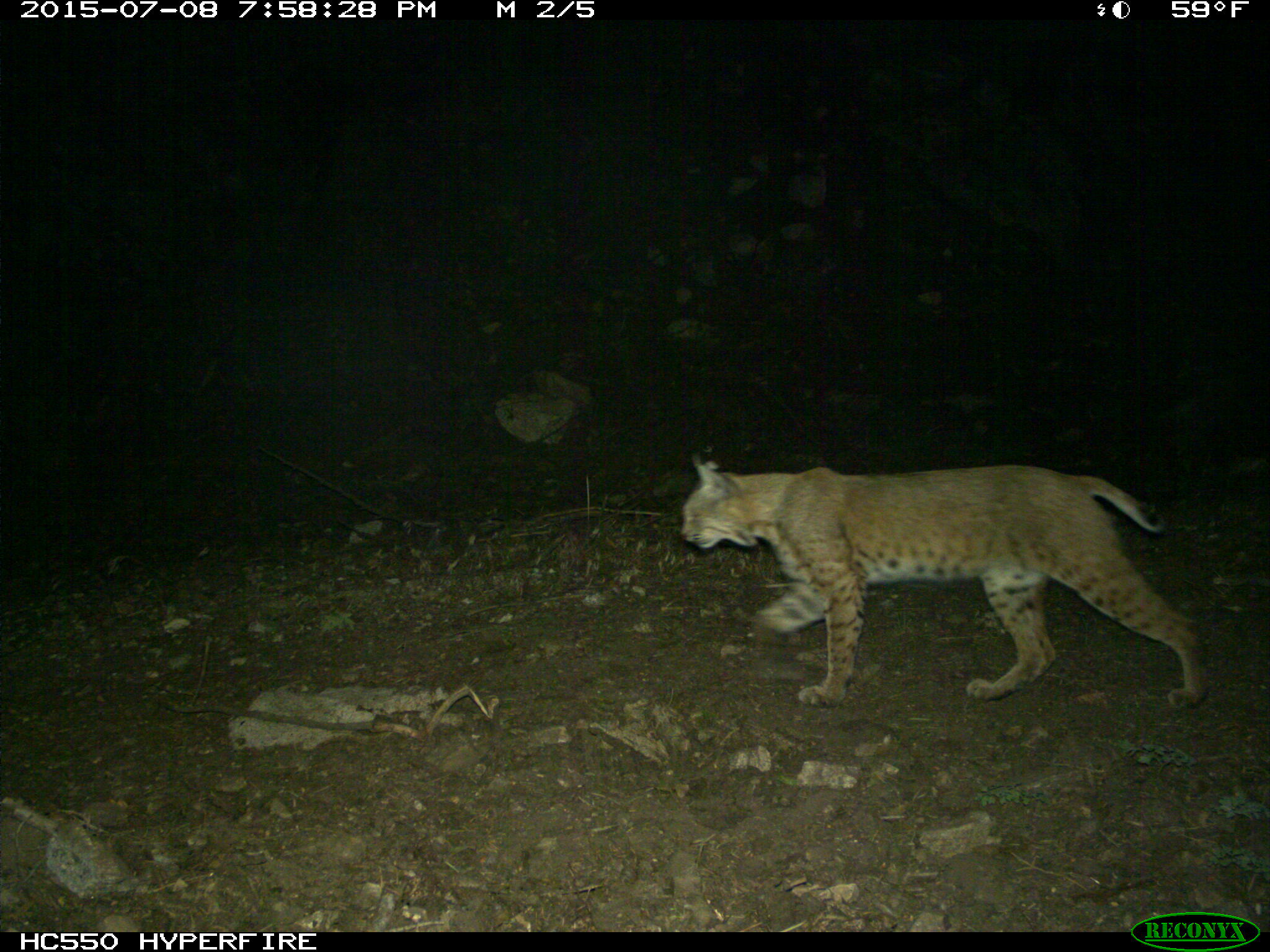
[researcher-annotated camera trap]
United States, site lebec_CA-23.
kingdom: Animalia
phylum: Chordata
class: Mammalia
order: Carnivora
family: Felidae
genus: Lynx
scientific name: Lynx rufus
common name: bobcat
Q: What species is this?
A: Lynx rufus (bobcat).